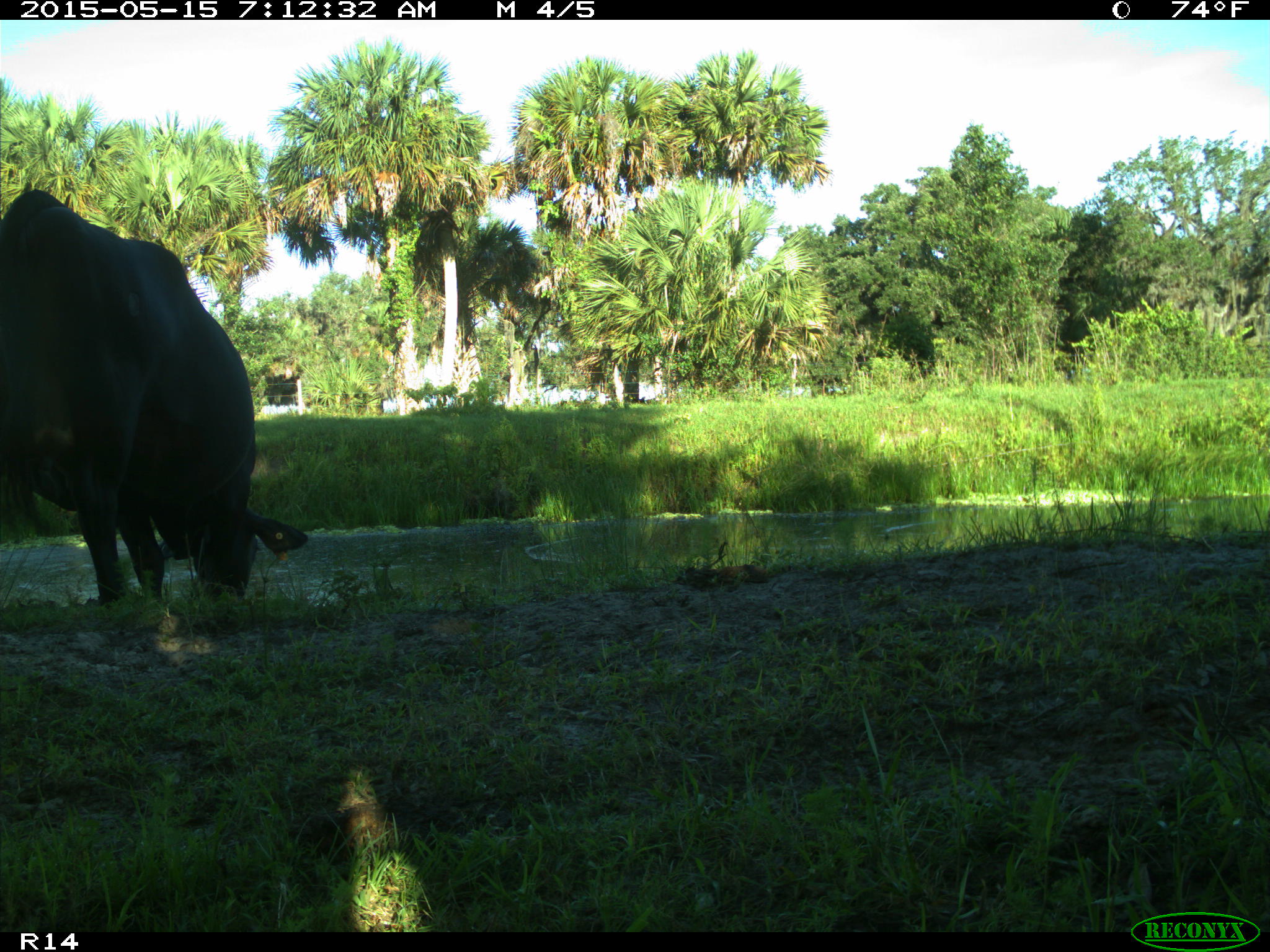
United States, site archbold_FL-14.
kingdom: Animalia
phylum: Chordata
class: Mammalia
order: Artiodactyla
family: Bovidae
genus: Bos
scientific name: Bos taurus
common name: domestic cow